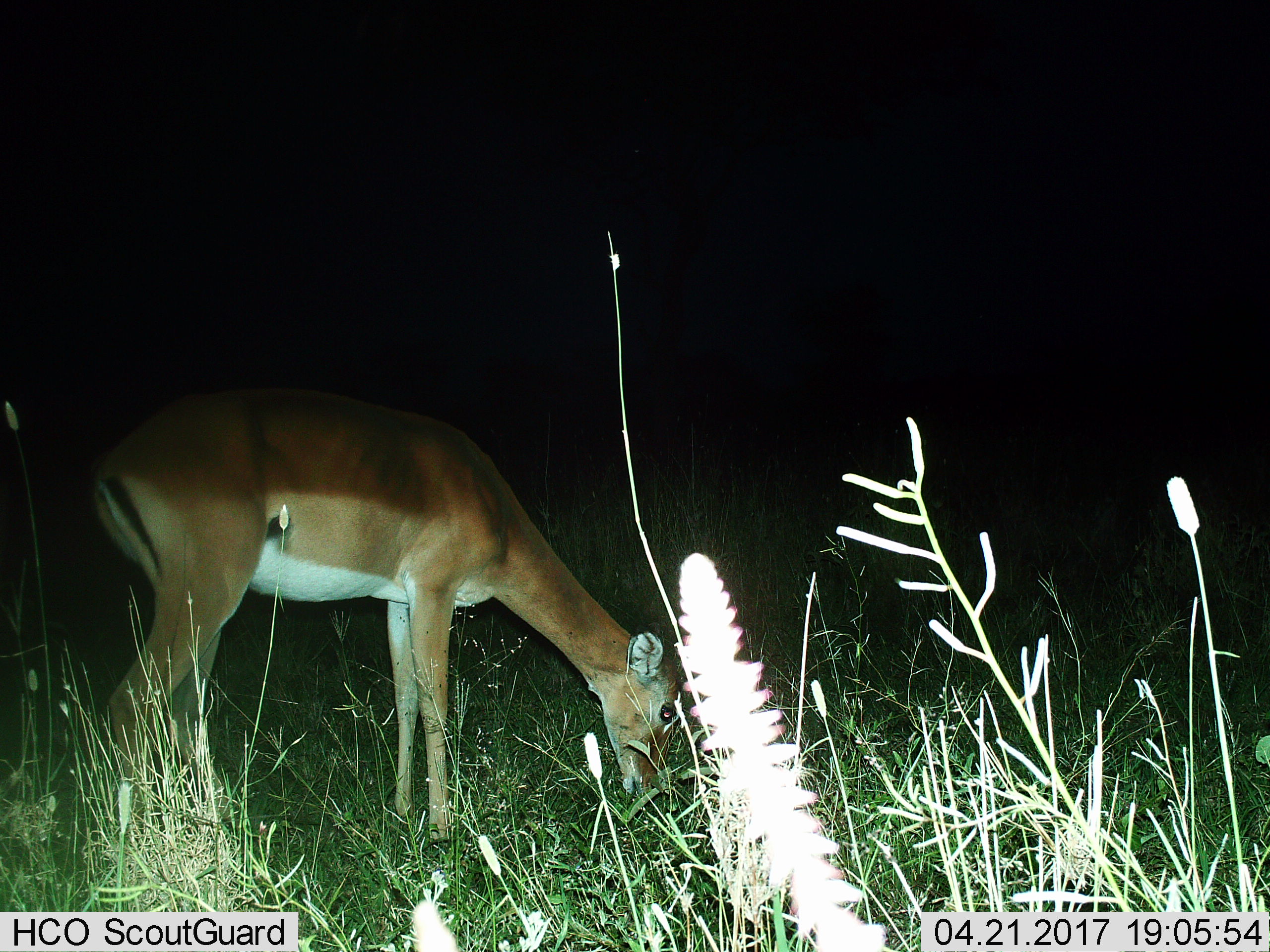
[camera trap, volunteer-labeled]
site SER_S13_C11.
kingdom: Animalia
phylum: Chordata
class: Mammalia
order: Artiodactyla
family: Bovidae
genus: Aepyceros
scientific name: Aepyceros melampus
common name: impala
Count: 1.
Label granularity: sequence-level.